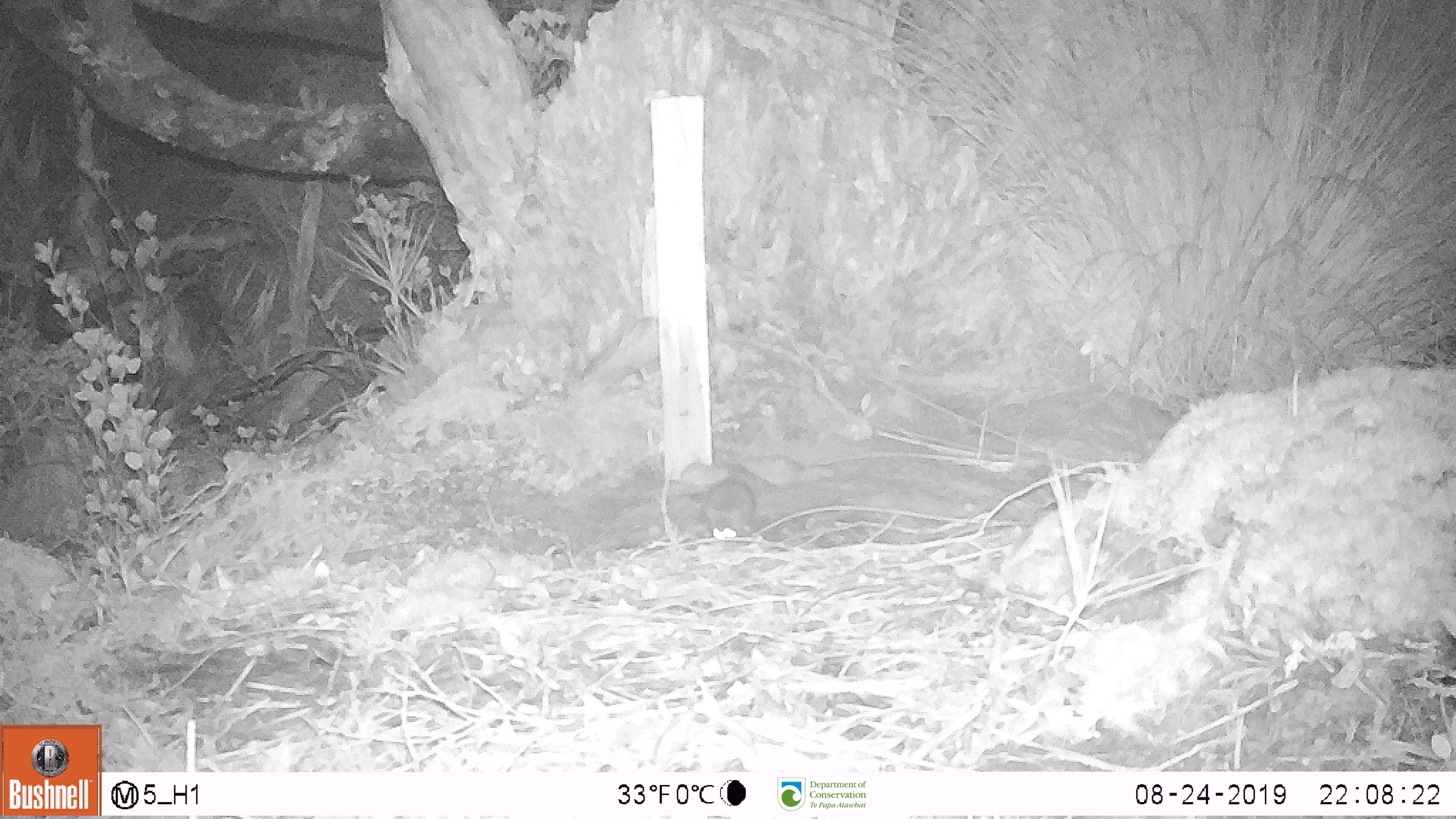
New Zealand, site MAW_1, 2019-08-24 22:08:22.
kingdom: Animalia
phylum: Chordata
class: Mammalia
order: Rodentia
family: Muridae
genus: Mus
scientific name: Mus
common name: mouse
Mouse (Mus).